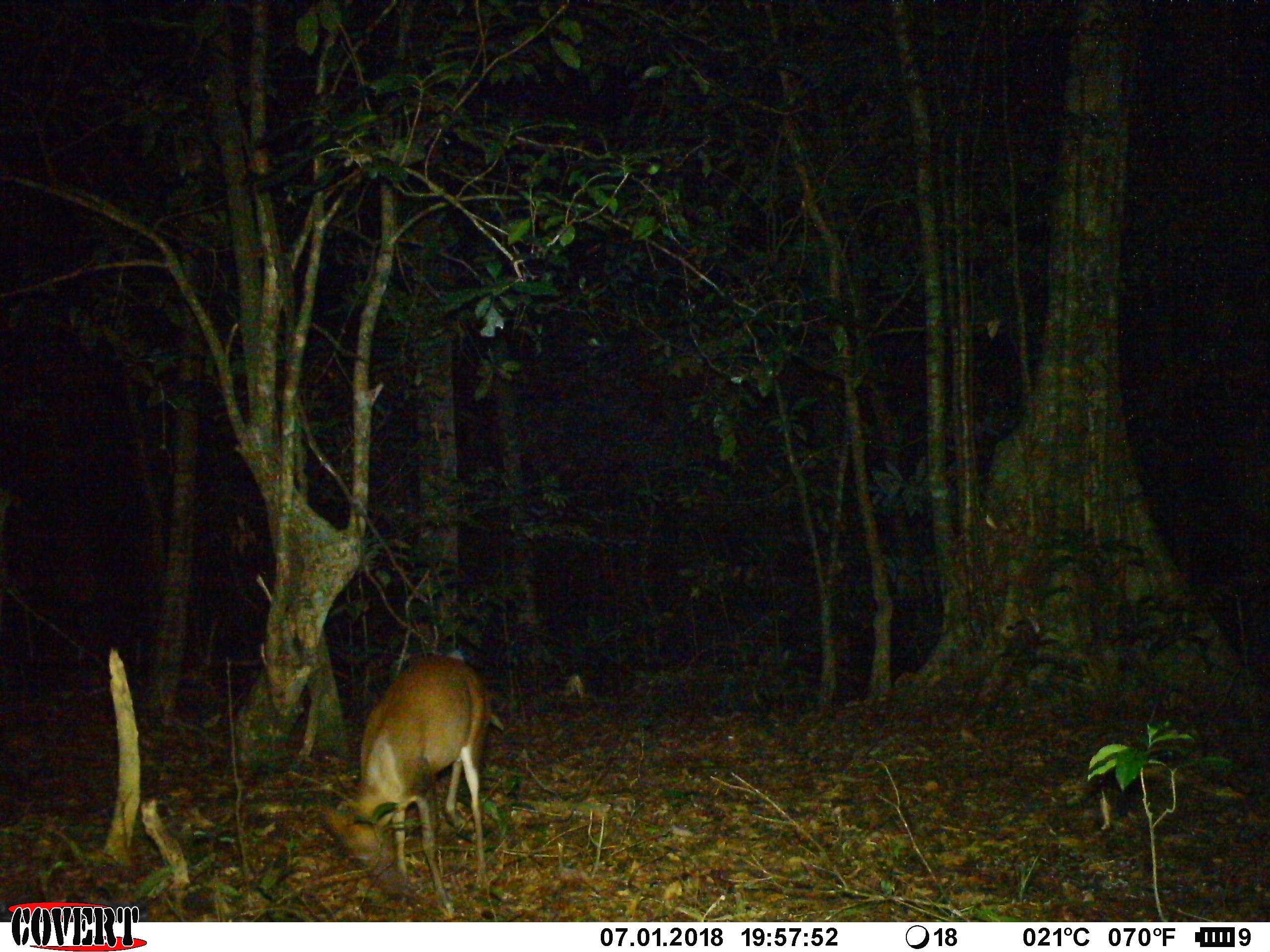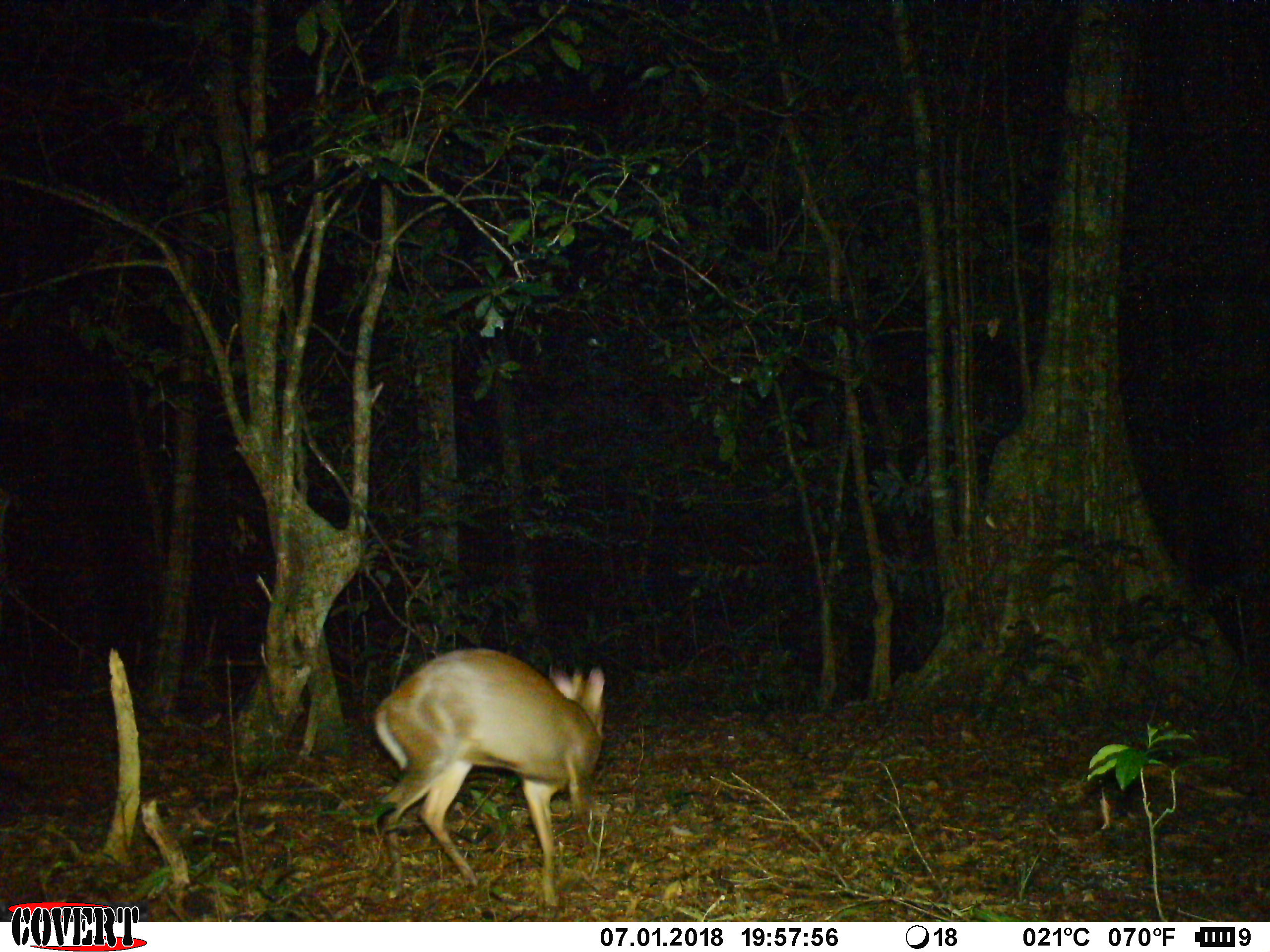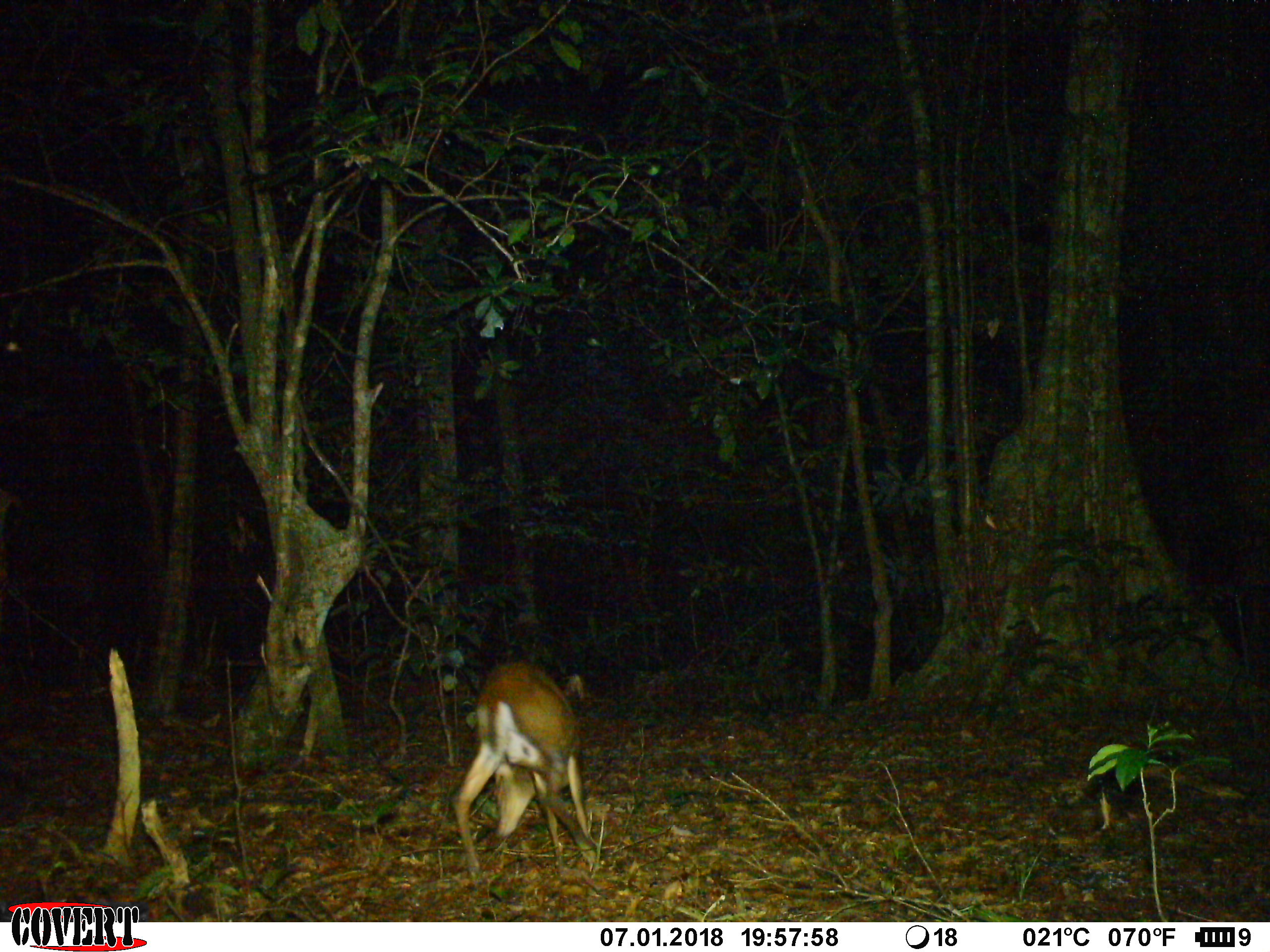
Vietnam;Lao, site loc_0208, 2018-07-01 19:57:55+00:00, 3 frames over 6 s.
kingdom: Animalia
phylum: Chordata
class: Mammalia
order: Artiodactyla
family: Cervidae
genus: Muntiacus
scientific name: Muntiacus rooseveltorum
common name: roosevelt's muntjac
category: roosevelts muntjac group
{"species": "roosevelts muntjac group (roosevelt's muntjac) (Muntiacus rooseveltorum)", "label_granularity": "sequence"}